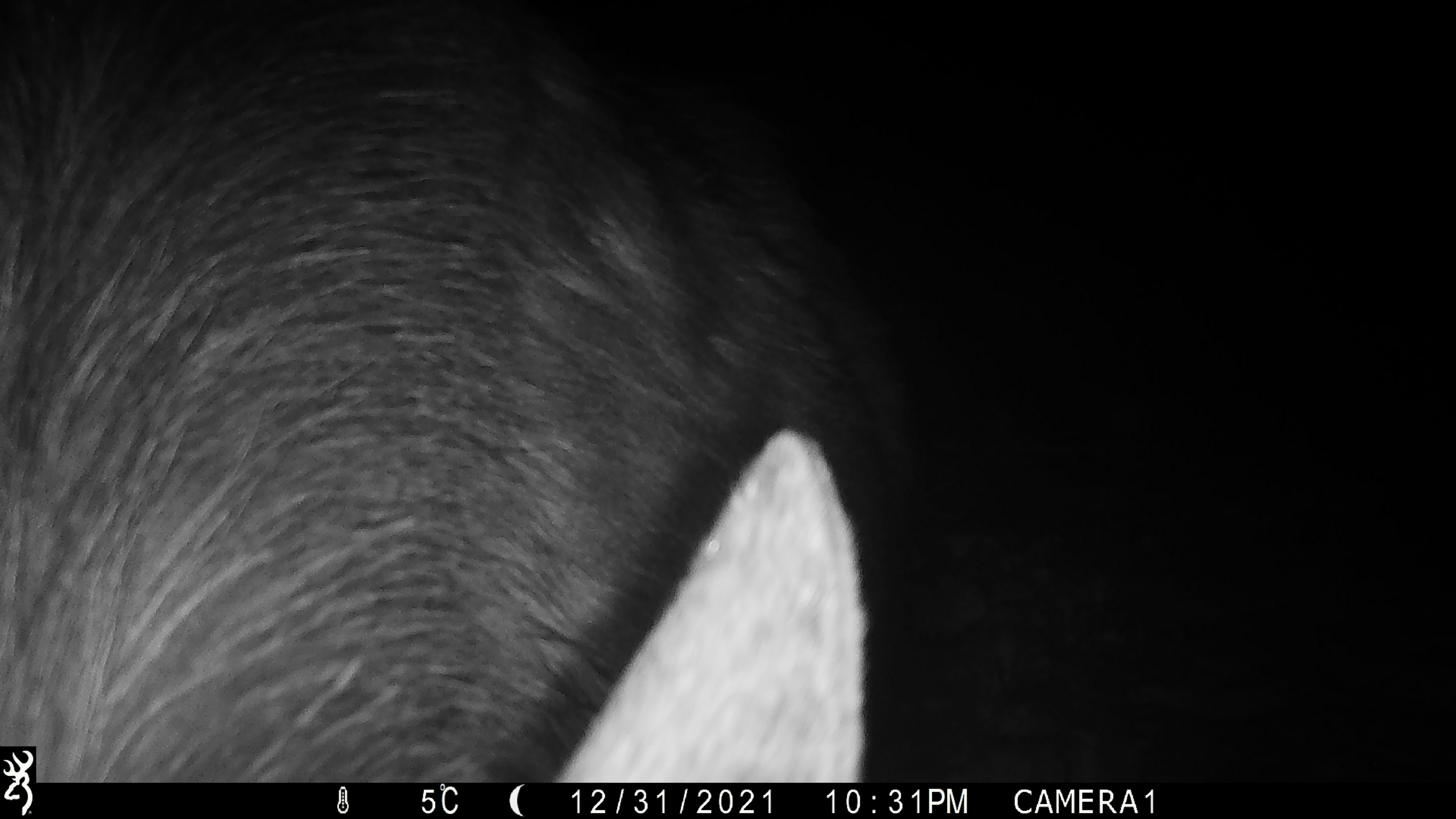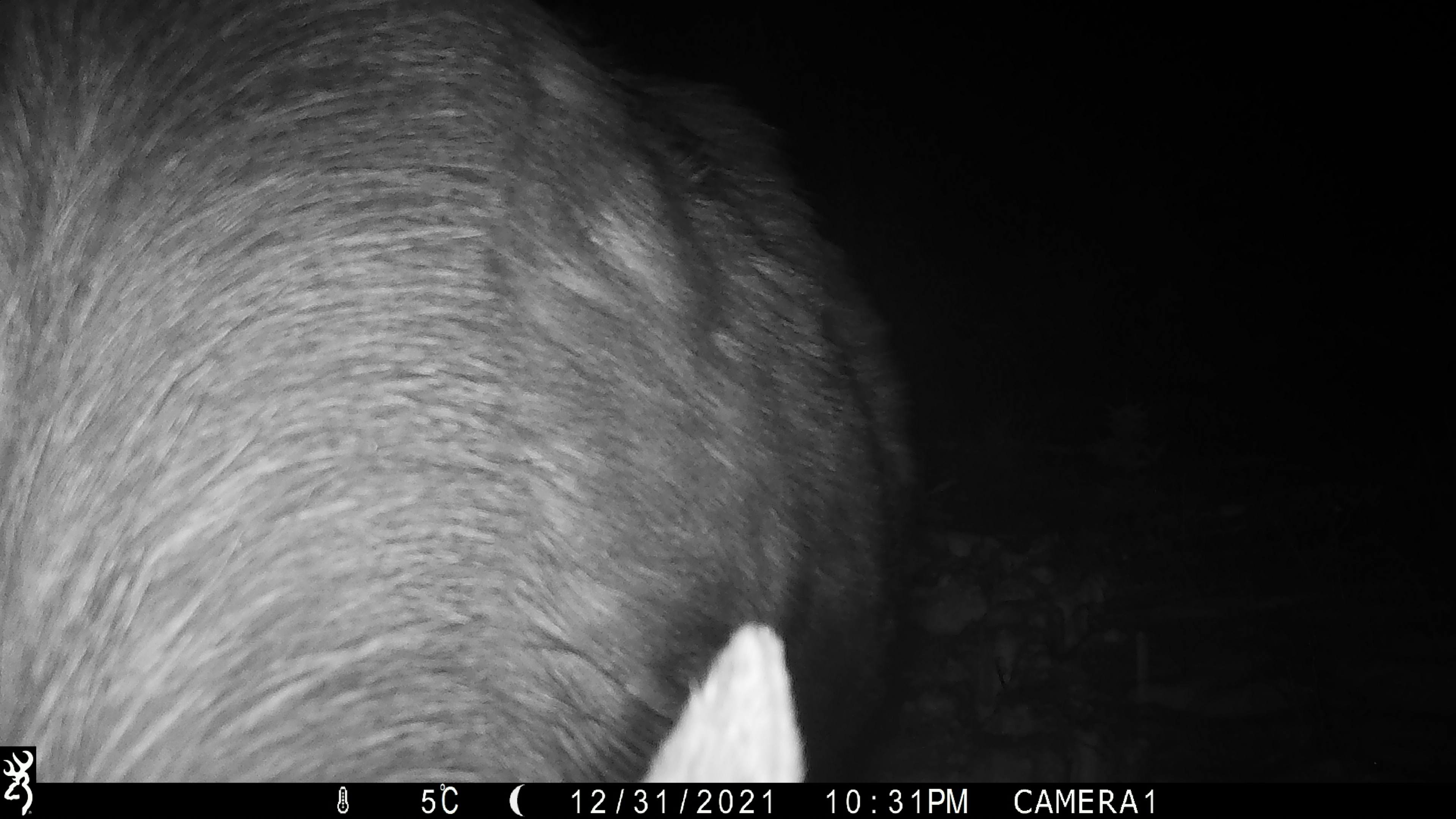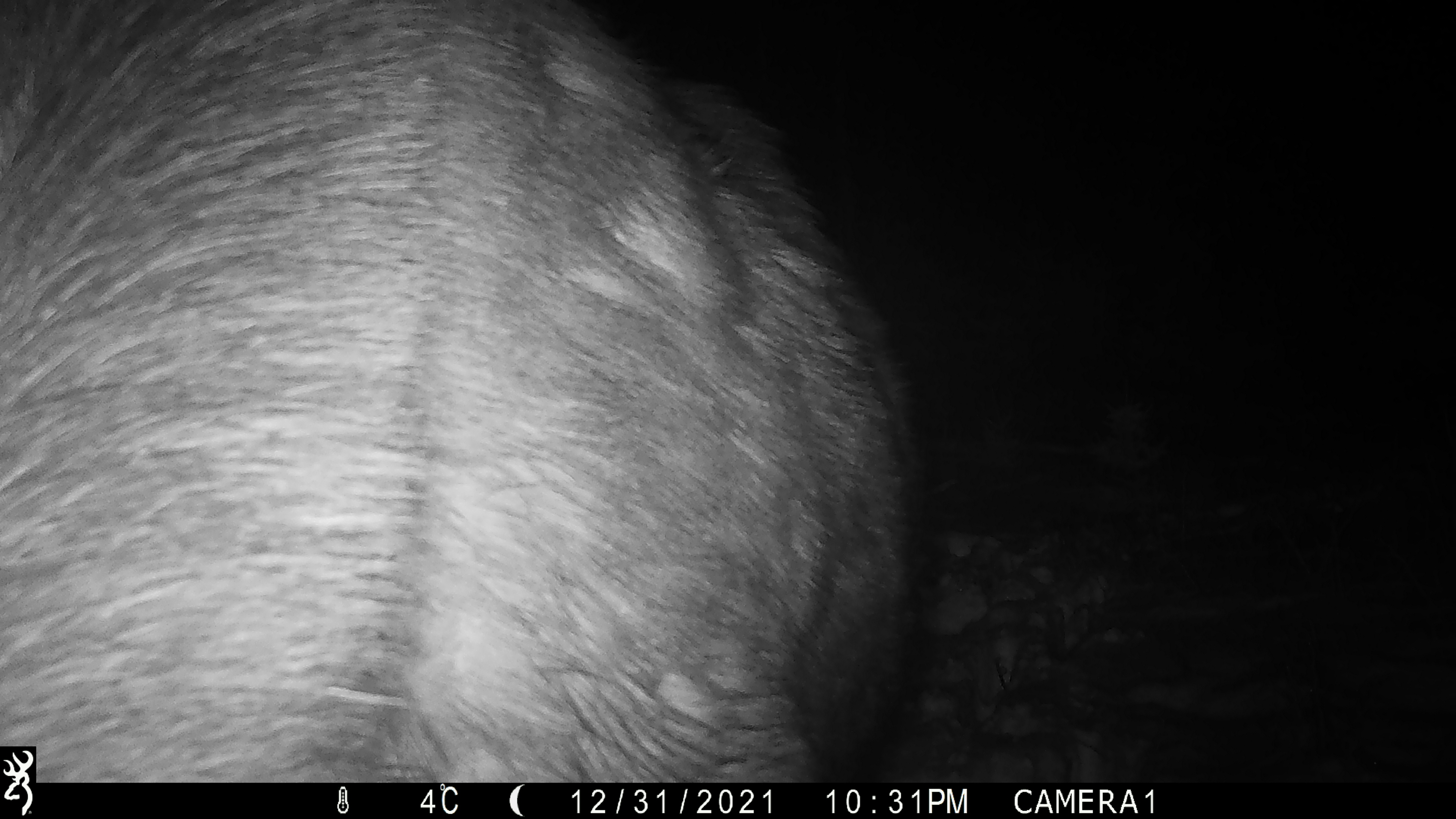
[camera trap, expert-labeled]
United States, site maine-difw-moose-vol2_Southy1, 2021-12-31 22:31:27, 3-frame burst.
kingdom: Animalia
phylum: Chordata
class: Mammalia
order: Artiodactyla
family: Cervidae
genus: Alces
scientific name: Alces alces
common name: moose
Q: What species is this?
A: Moose (Alces alces).